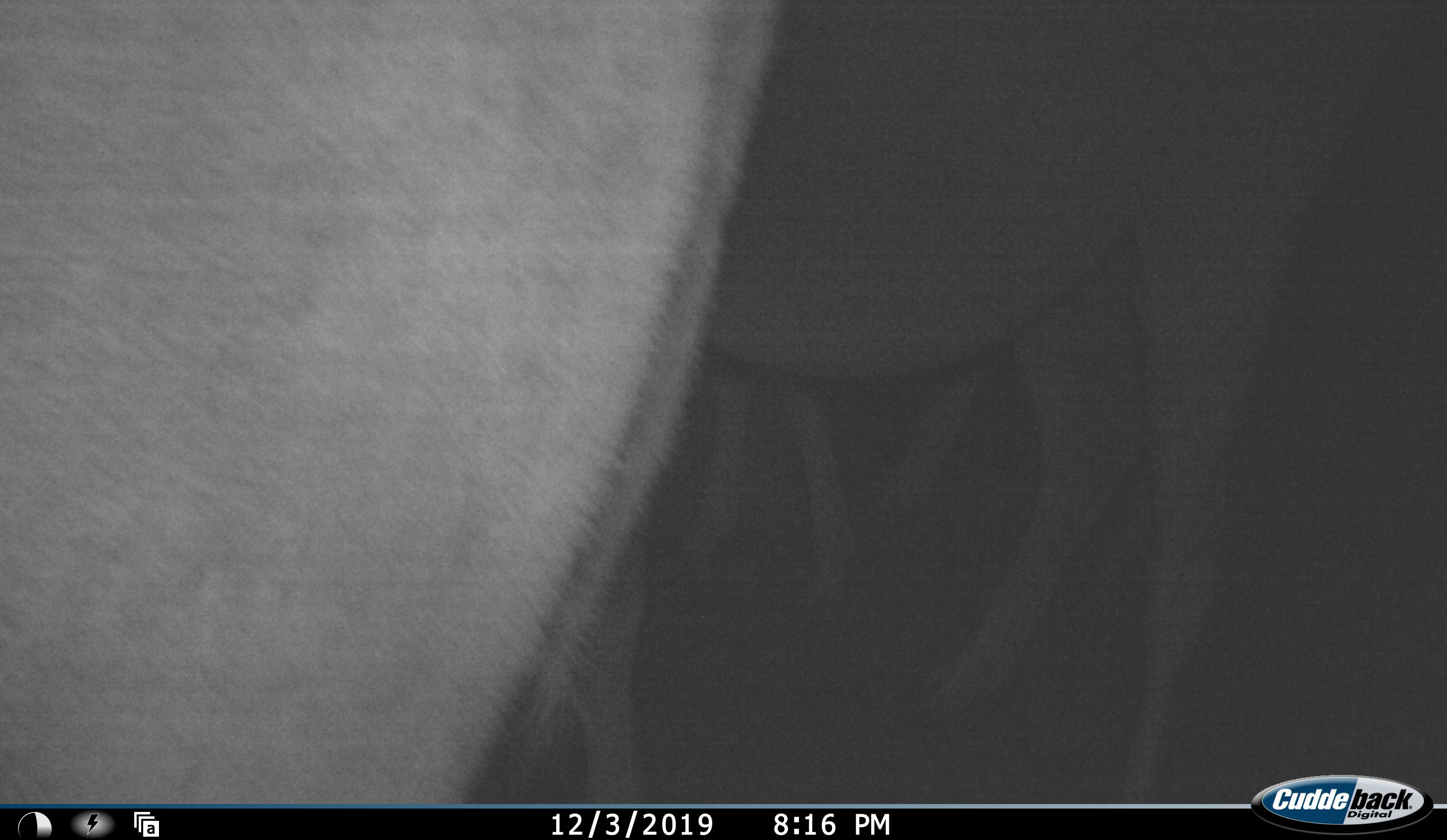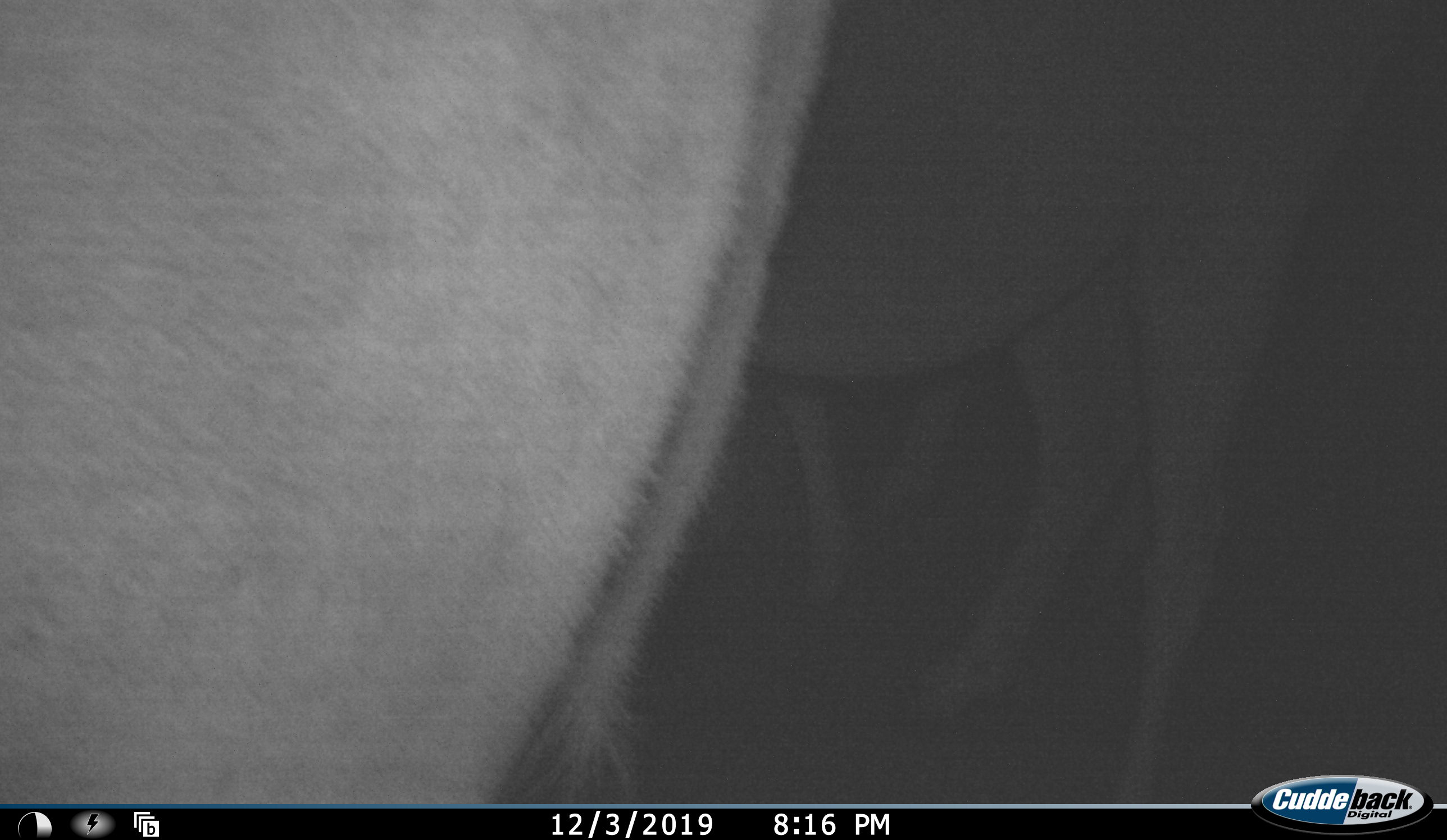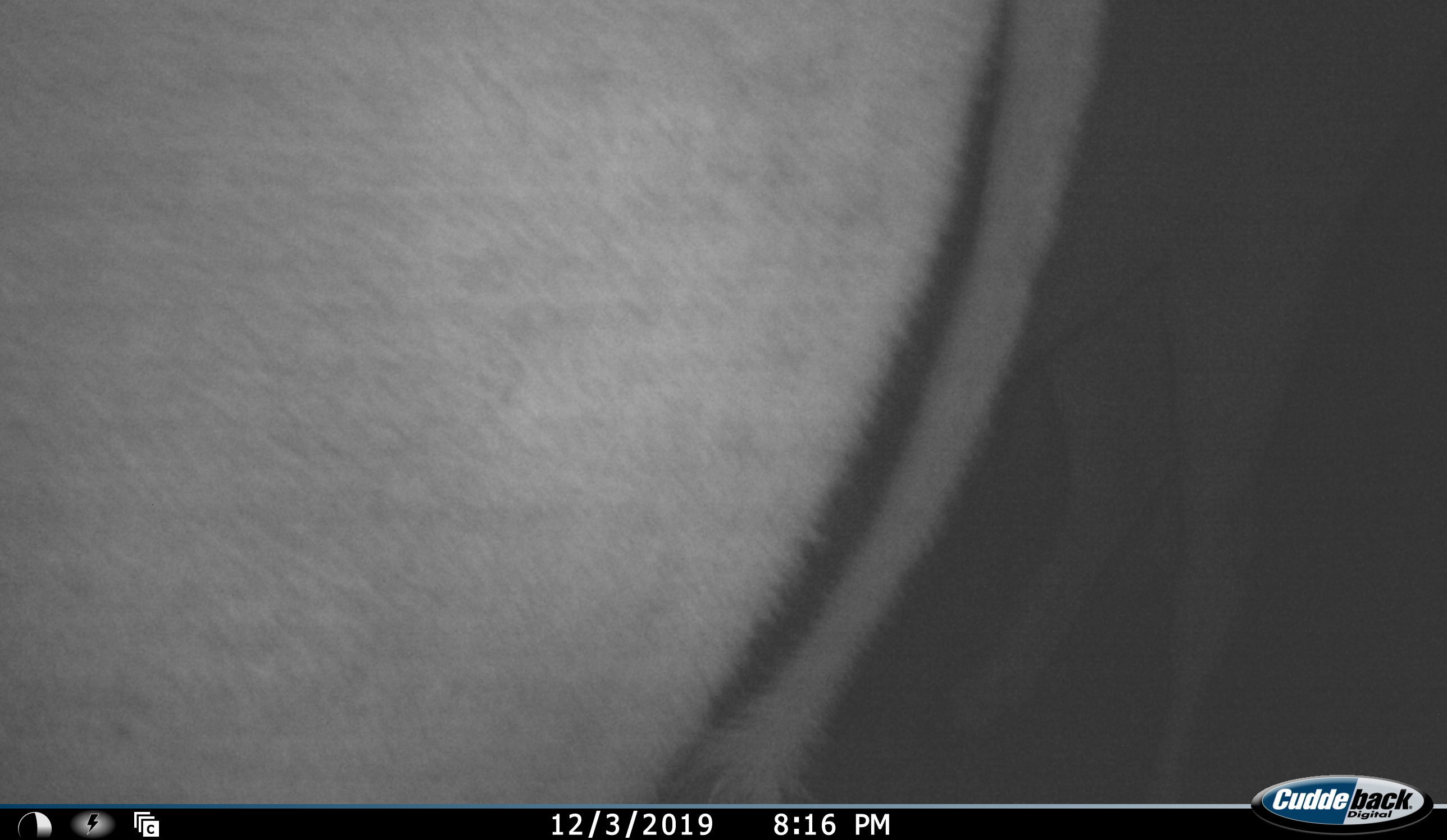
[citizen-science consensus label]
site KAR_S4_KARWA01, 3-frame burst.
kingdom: Animalia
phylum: Chordata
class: Mammalia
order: Artiodactyla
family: Bovidae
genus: Tragelaphus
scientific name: Tragelaphus oryx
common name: eland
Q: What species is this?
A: Eland (Tragelaphus oryx).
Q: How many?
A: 3.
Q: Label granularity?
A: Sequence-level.